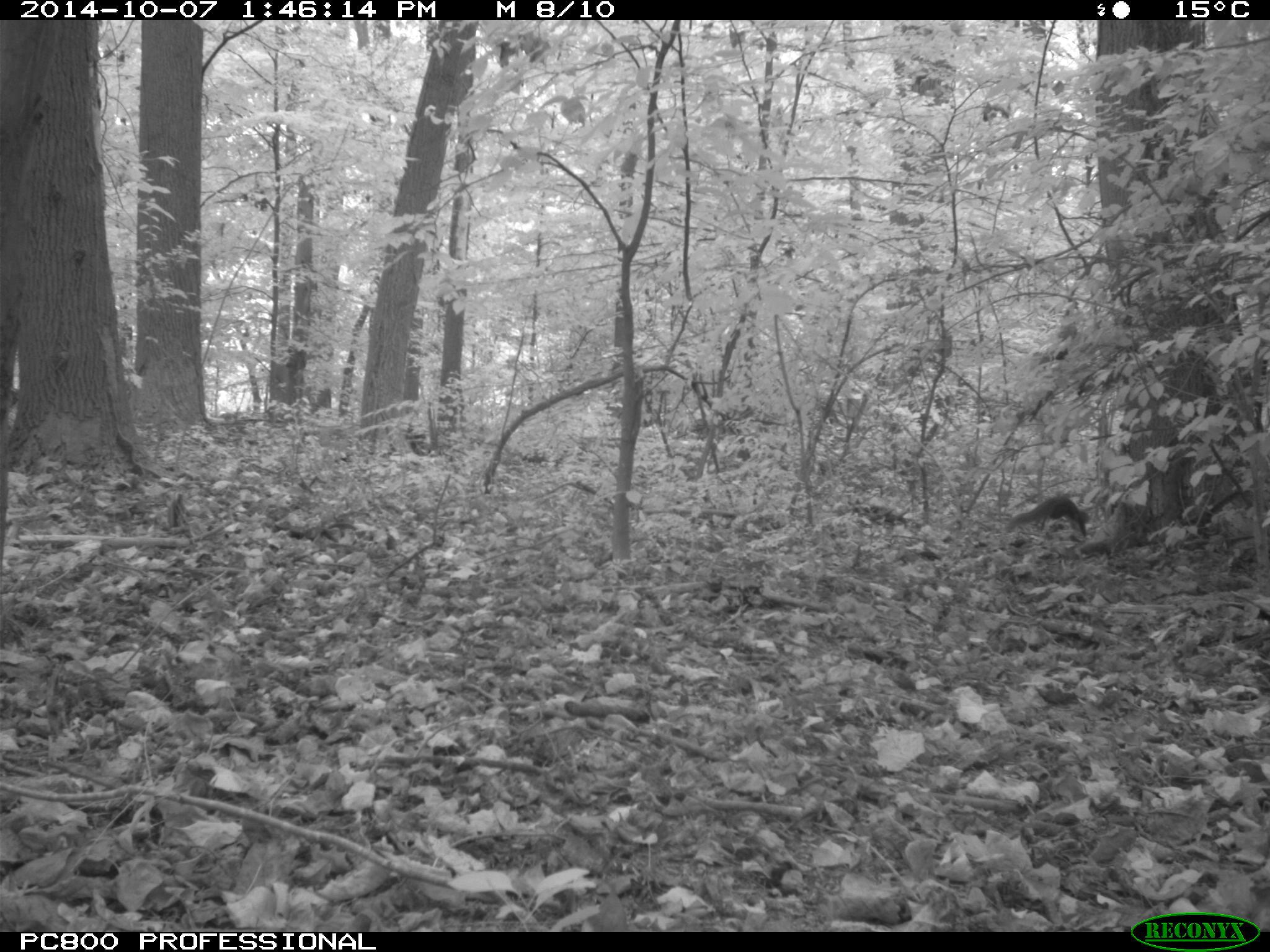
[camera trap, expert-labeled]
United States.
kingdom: Animalia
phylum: Chordata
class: Mammalia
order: Rodentia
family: Sciuridae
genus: Sciurus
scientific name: Sciurus carolinensis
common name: eastern gray squirrel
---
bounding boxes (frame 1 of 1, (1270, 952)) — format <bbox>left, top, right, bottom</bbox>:
Eastern Gray Squirrel: <bbox>1003, 488, 1099, 551</bbox>